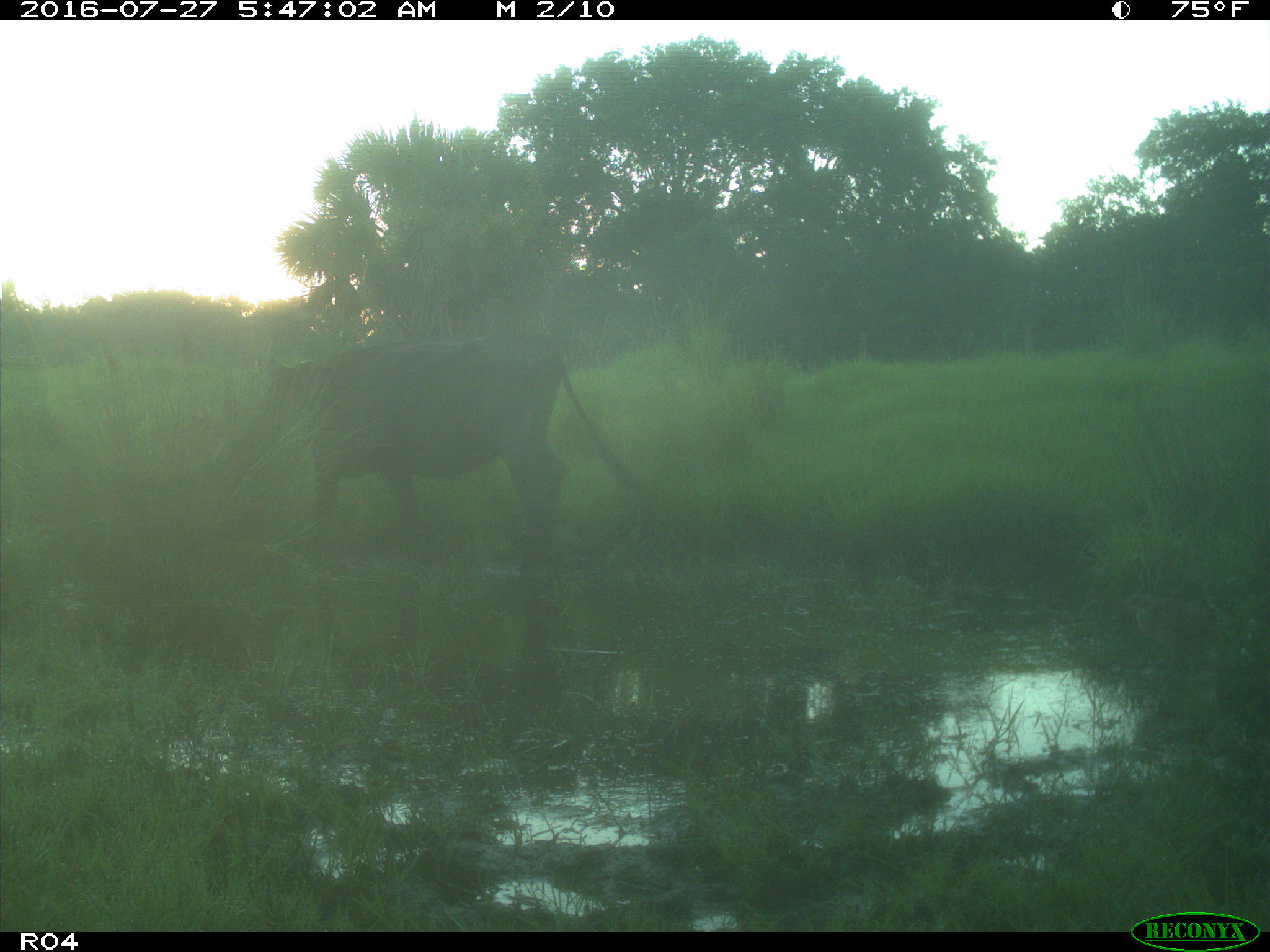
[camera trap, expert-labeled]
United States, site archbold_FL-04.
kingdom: Animalia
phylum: Chordata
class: Mammalia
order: Artiodactyla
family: Bovidae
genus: Bos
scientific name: Bos taurus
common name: domestic cow